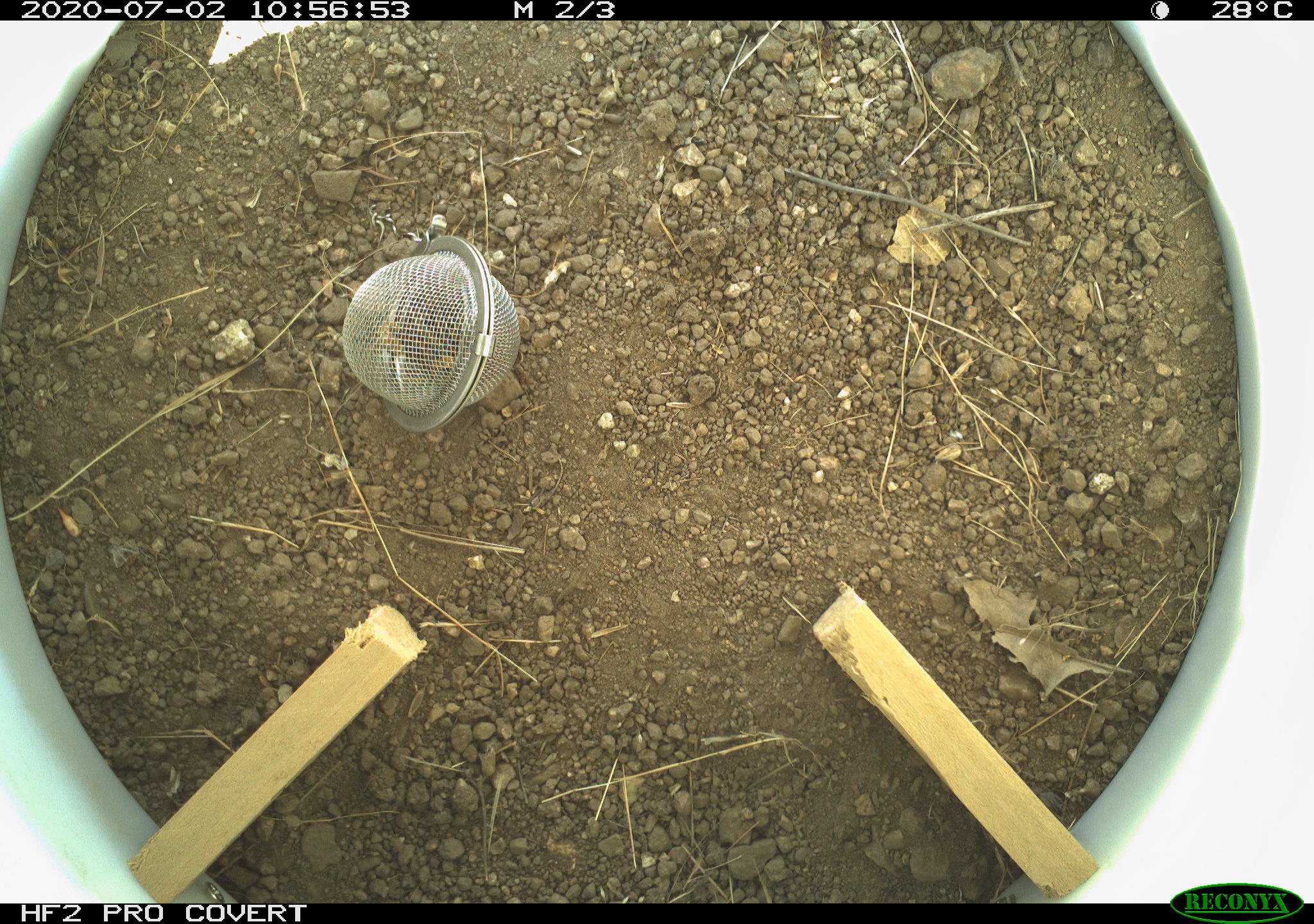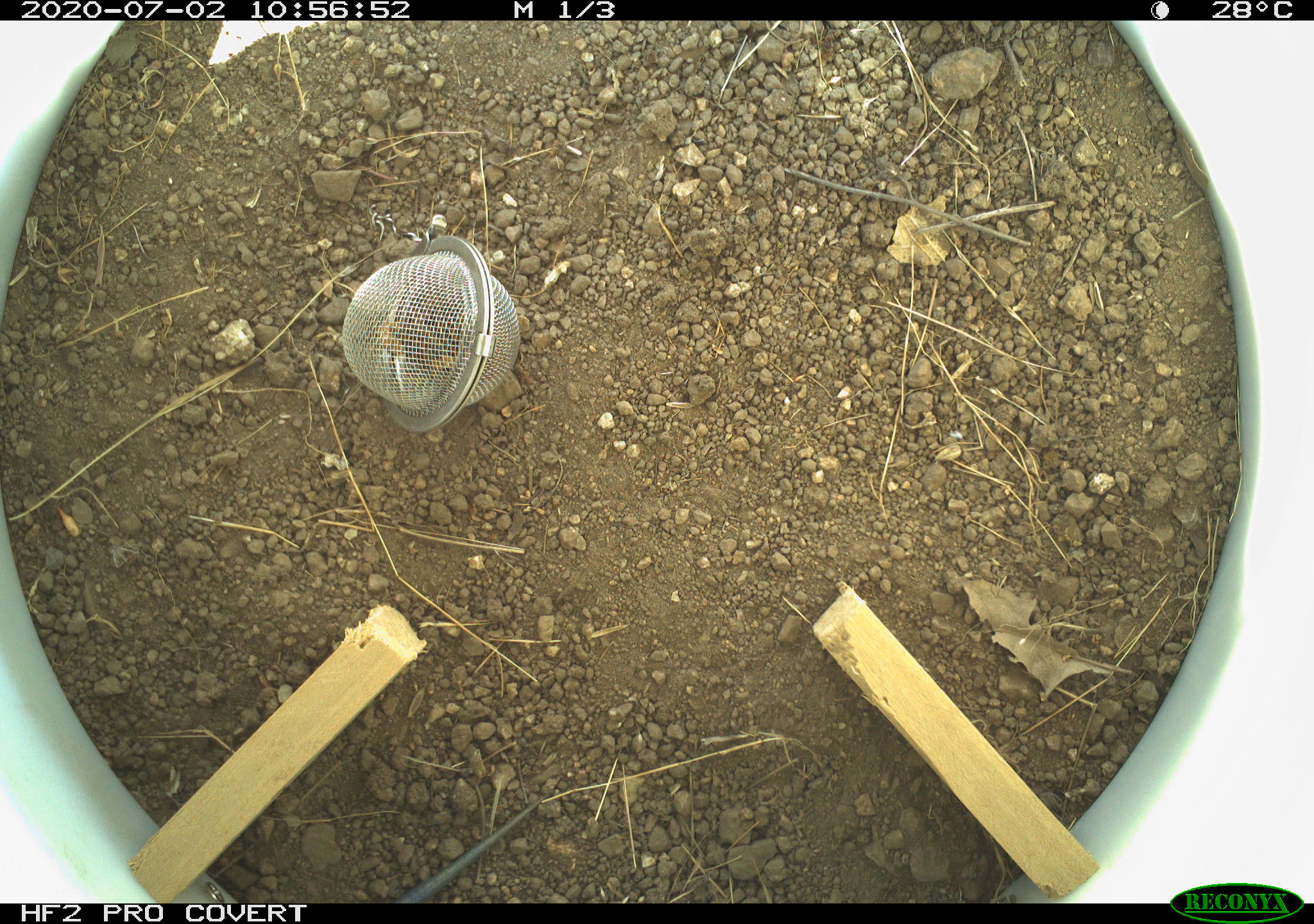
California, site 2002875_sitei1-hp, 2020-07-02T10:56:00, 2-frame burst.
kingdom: Animalia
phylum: Chordata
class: Reptilia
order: Squamata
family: Scincidae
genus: Plestiodon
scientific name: Plestiodon skiltonianus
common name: western skink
Western skink (Plestiodon skiltonianus).